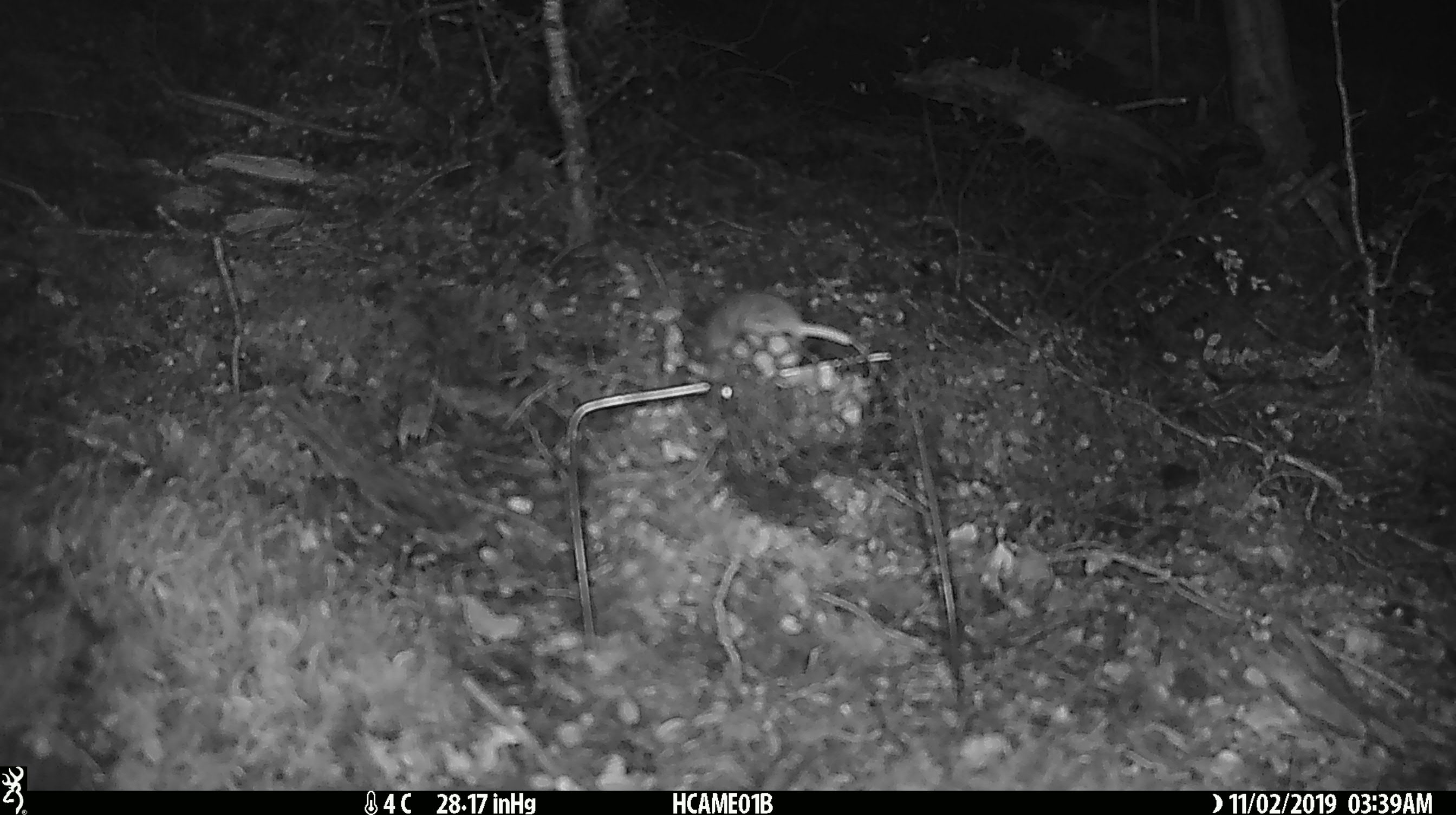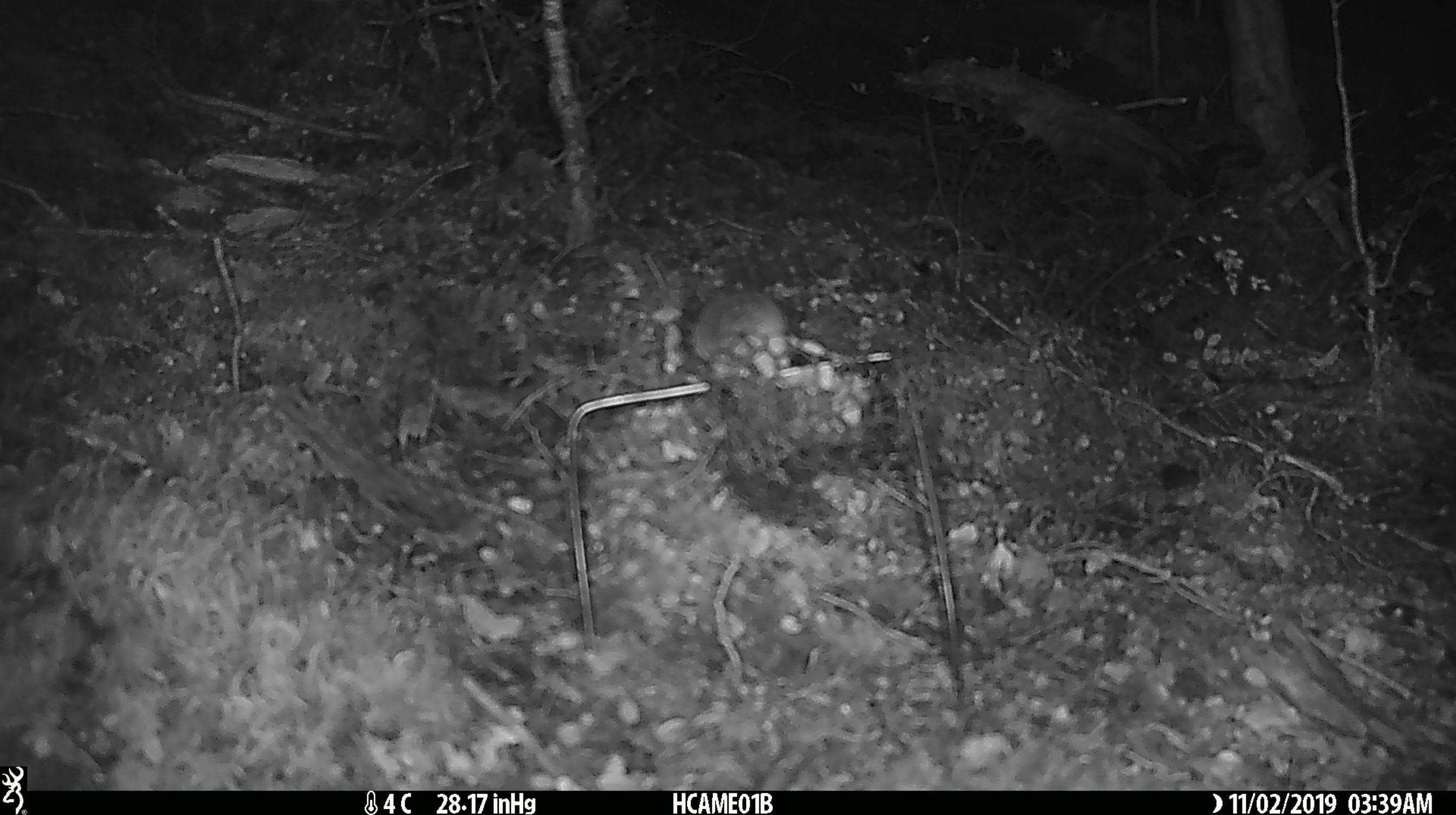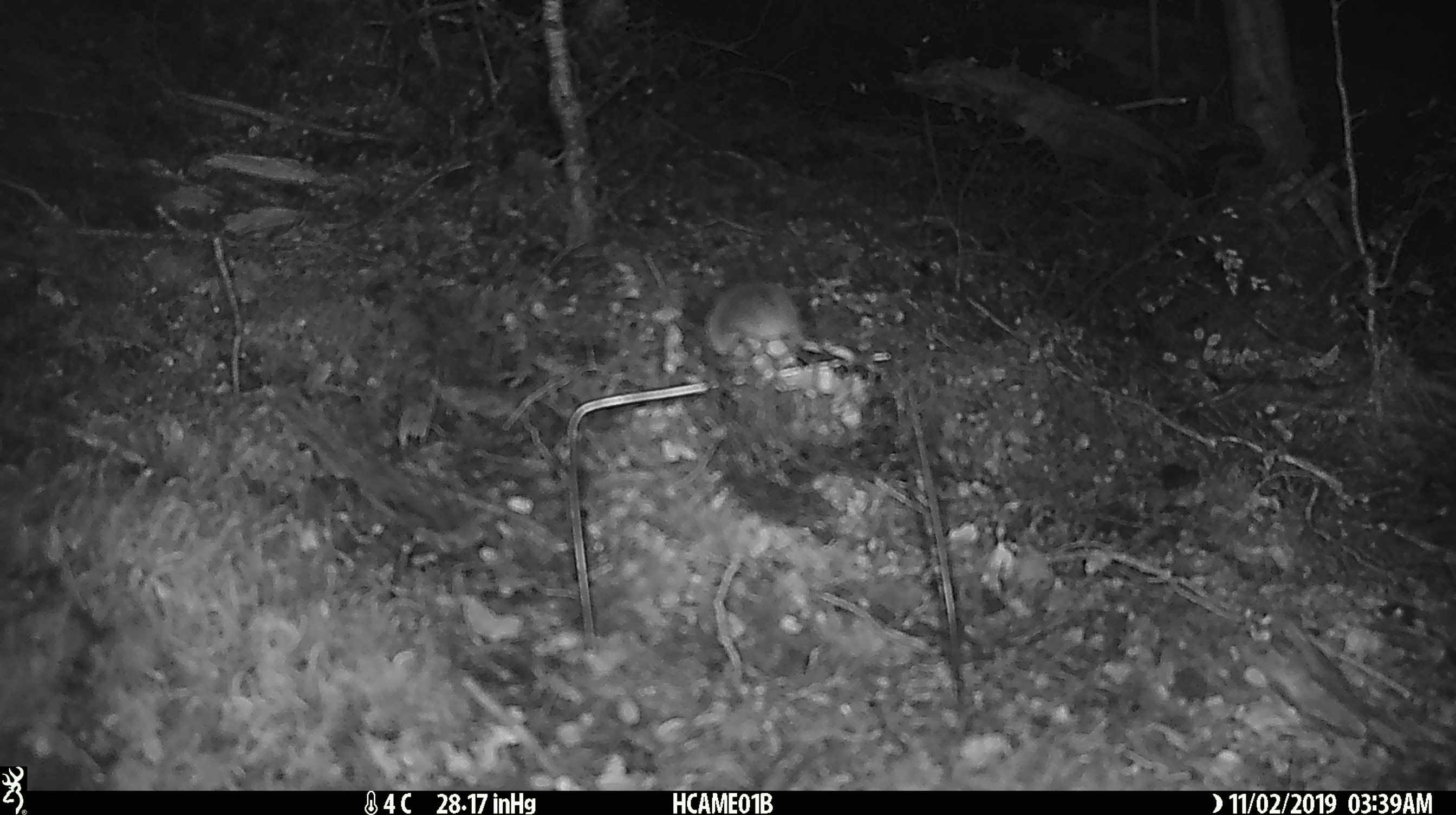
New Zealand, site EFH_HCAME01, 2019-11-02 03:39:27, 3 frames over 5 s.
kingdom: Animalia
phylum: Chordata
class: Mammalia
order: Rodentia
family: Muridae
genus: Mus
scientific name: Mus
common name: mouse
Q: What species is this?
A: Mouse (Mus).